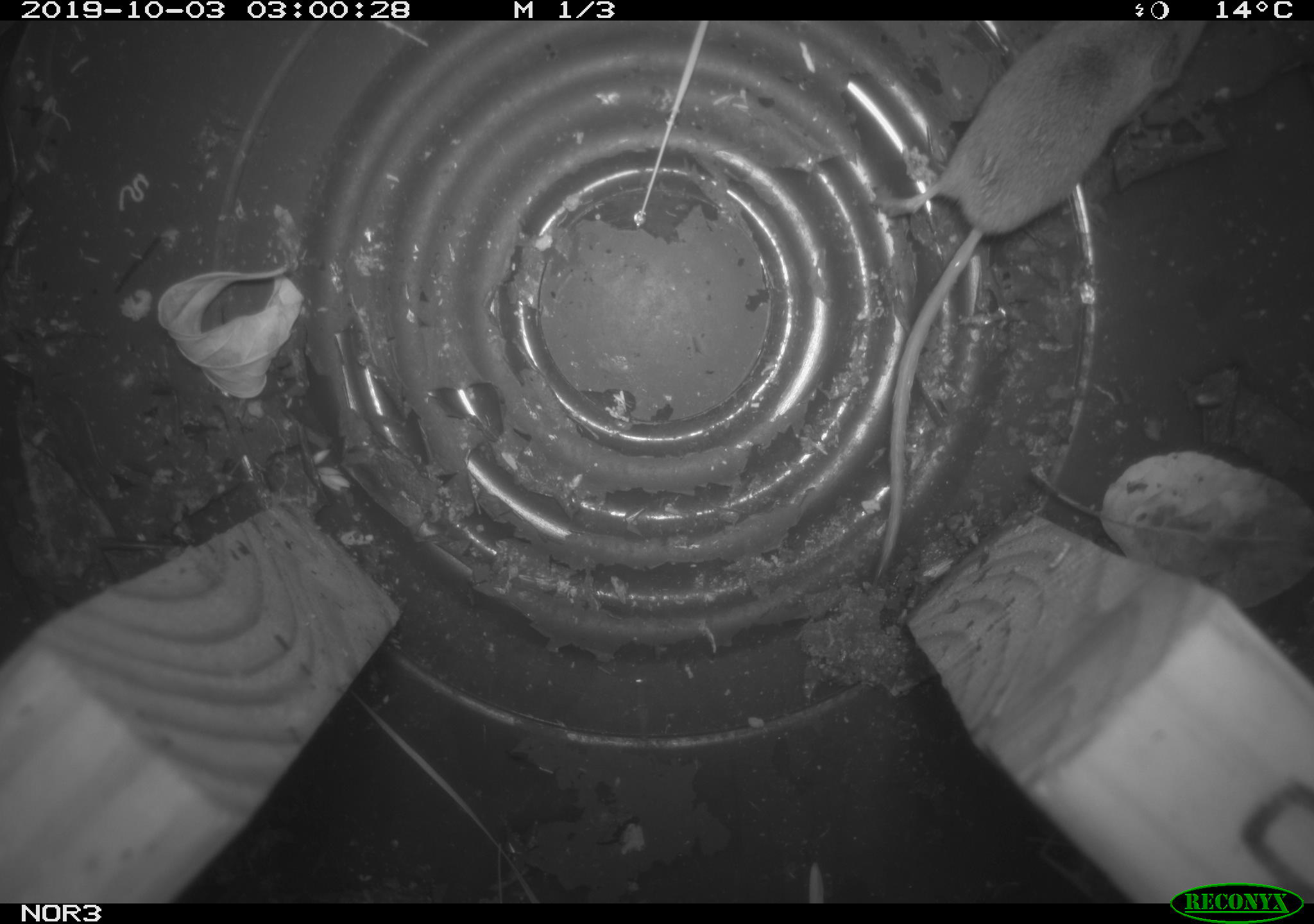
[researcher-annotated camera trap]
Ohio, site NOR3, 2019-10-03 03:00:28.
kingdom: Animalia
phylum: Chordata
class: Mammalia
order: Eulipotyphla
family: Soricidae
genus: Sorex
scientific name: Sorex cinereus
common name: masked shrew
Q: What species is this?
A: Masked shrew (Sorex cinereus).